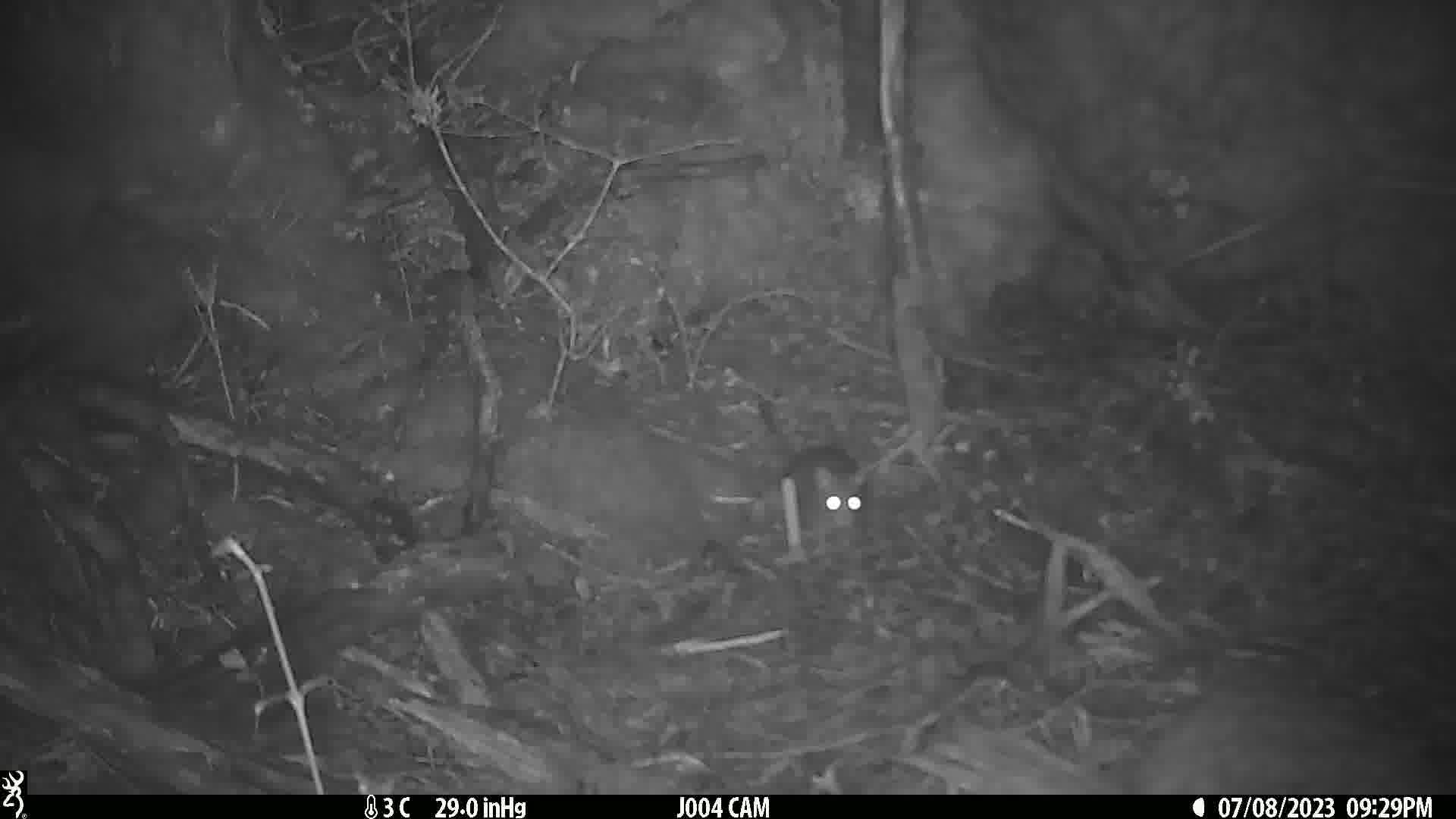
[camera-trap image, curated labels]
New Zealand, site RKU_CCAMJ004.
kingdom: Animalia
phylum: Chordata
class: Mammalia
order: Rodentia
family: Muridae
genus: Rattus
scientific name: Rattus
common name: rat